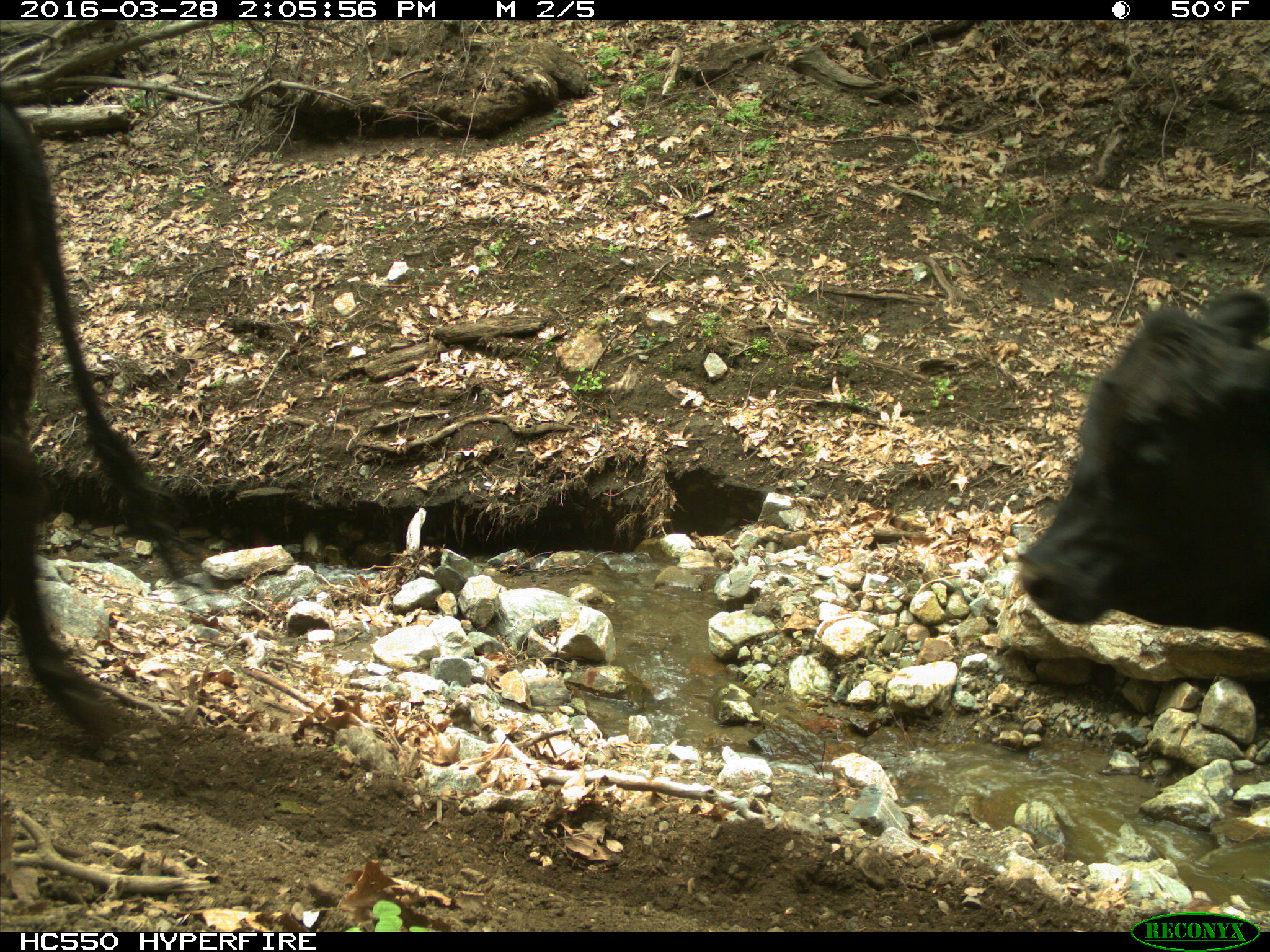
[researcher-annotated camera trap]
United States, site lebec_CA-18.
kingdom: Animalia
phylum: Chordata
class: Mammalia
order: Artiodactyla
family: Bovidae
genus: Bos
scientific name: Bos taurus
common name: domestic cow